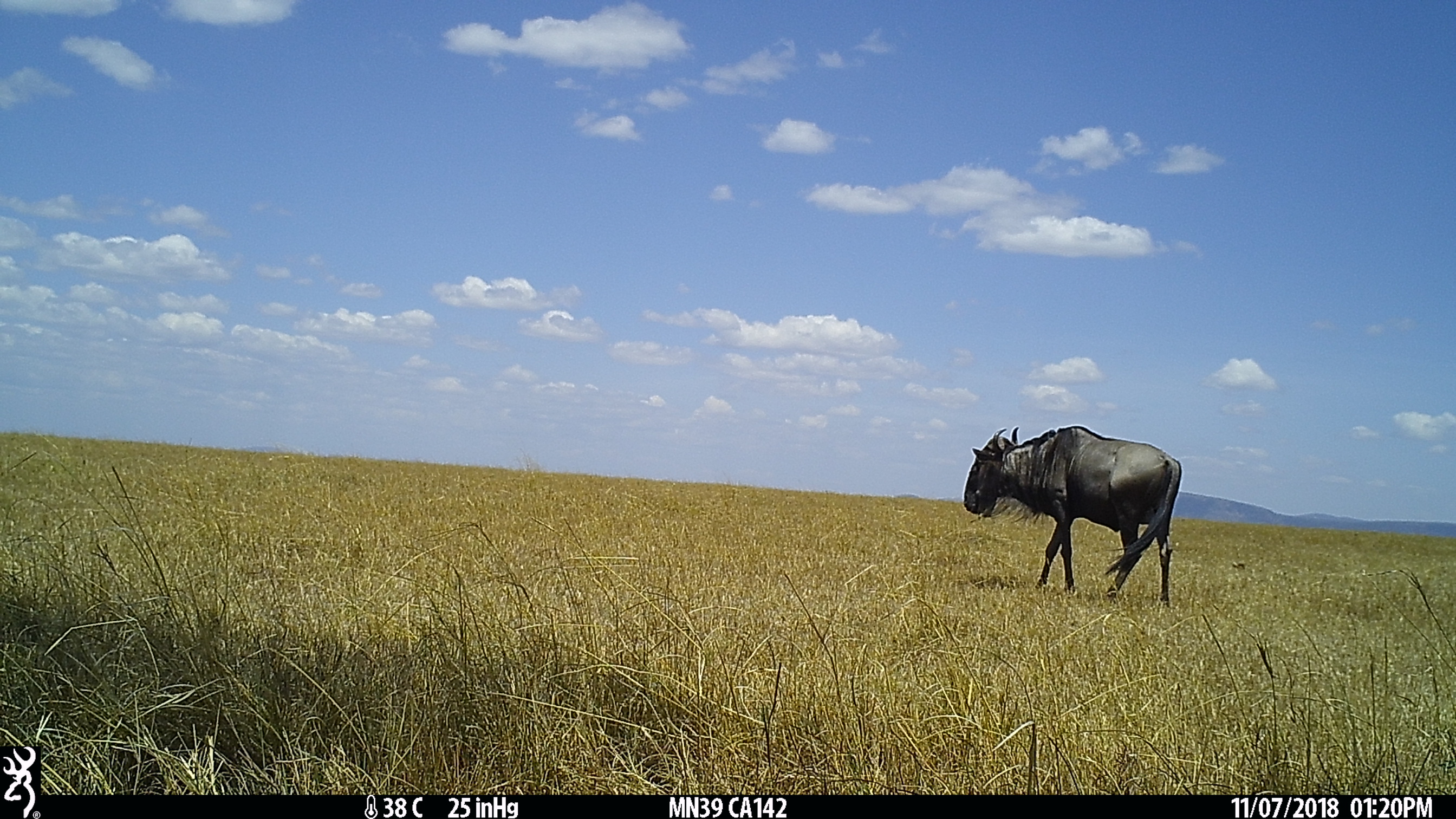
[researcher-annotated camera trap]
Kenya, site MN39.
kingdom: Animalia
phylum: Chordata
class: Mammalia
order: Artiodactyla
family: Bovidae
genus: Connochaetes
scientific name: Connochaetes taurinus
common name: blue wildebeest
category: wildebeest